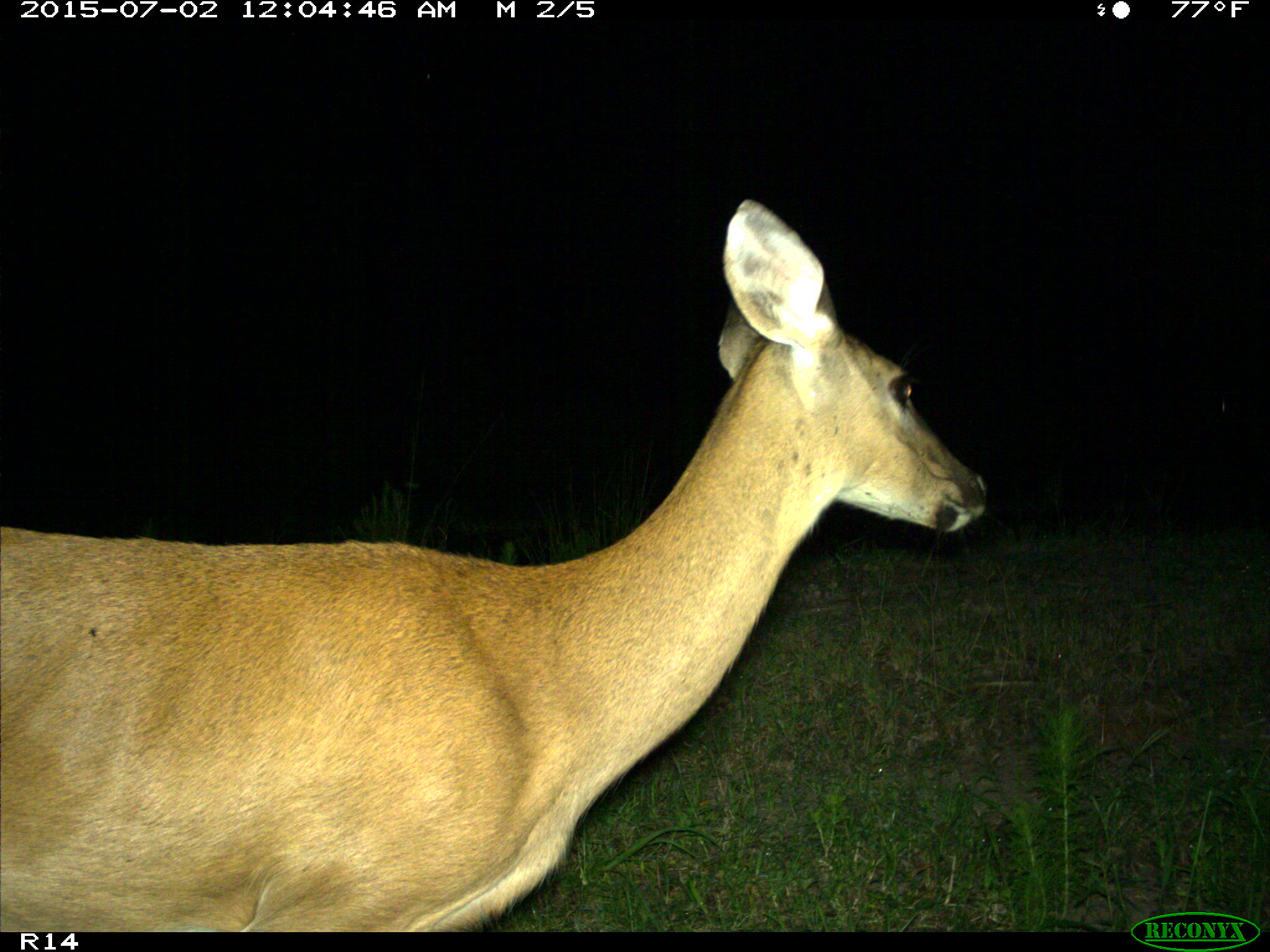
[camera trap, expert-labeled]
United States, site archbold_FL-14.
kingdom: Animalia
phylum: Chordata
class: Mammalia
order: Artiodactyla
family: Cervidae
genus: Odocoileus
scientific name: Odocoileus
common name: deer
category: unidentified deer